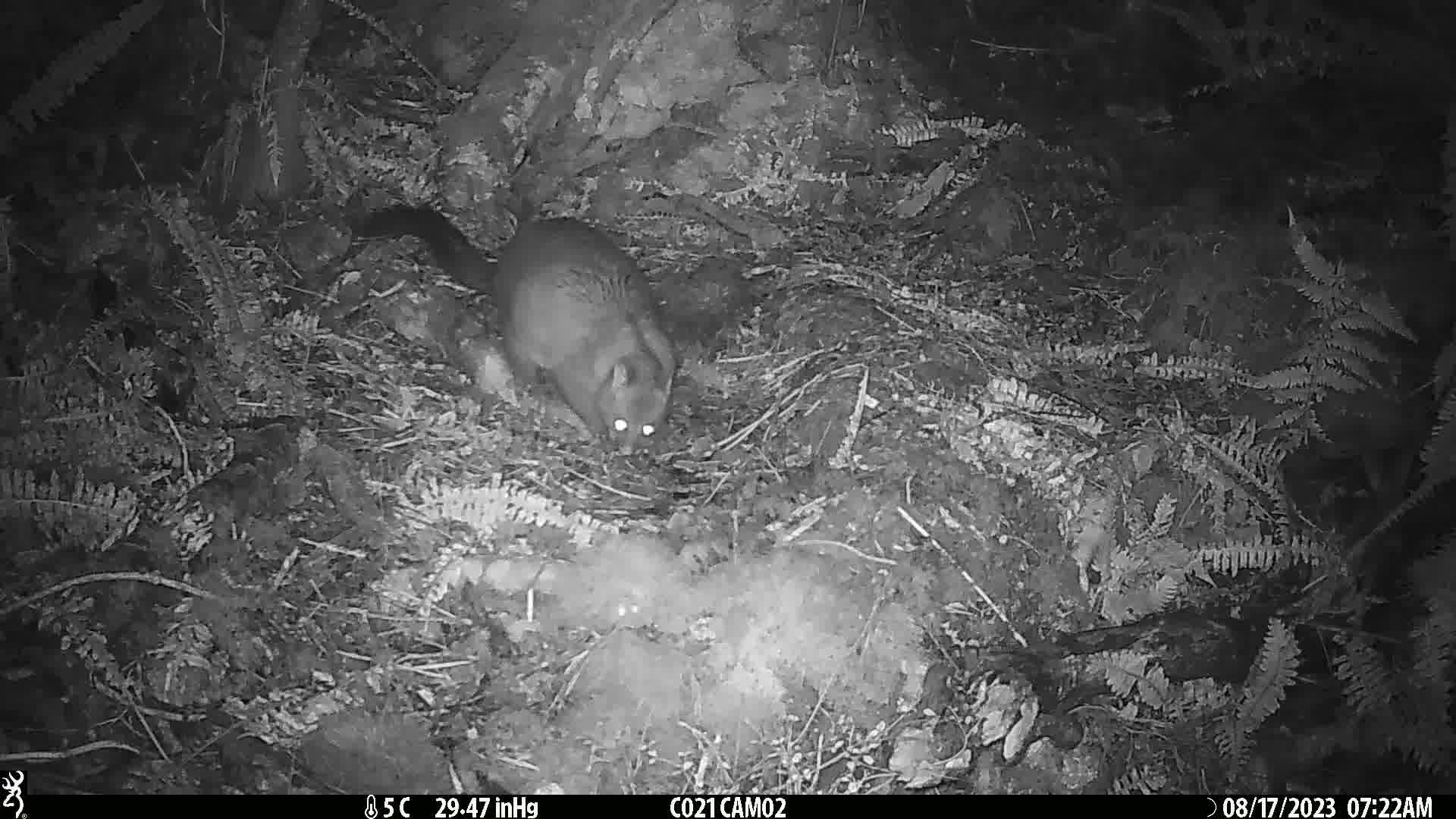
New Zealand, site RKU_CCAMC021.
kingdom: Animalia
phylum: Chordata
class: Mammalia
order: Diprotodontia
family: Phalangeridae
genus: Trichosurus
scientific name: Trichosurus vulpecula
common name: common brushtail possum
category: possum